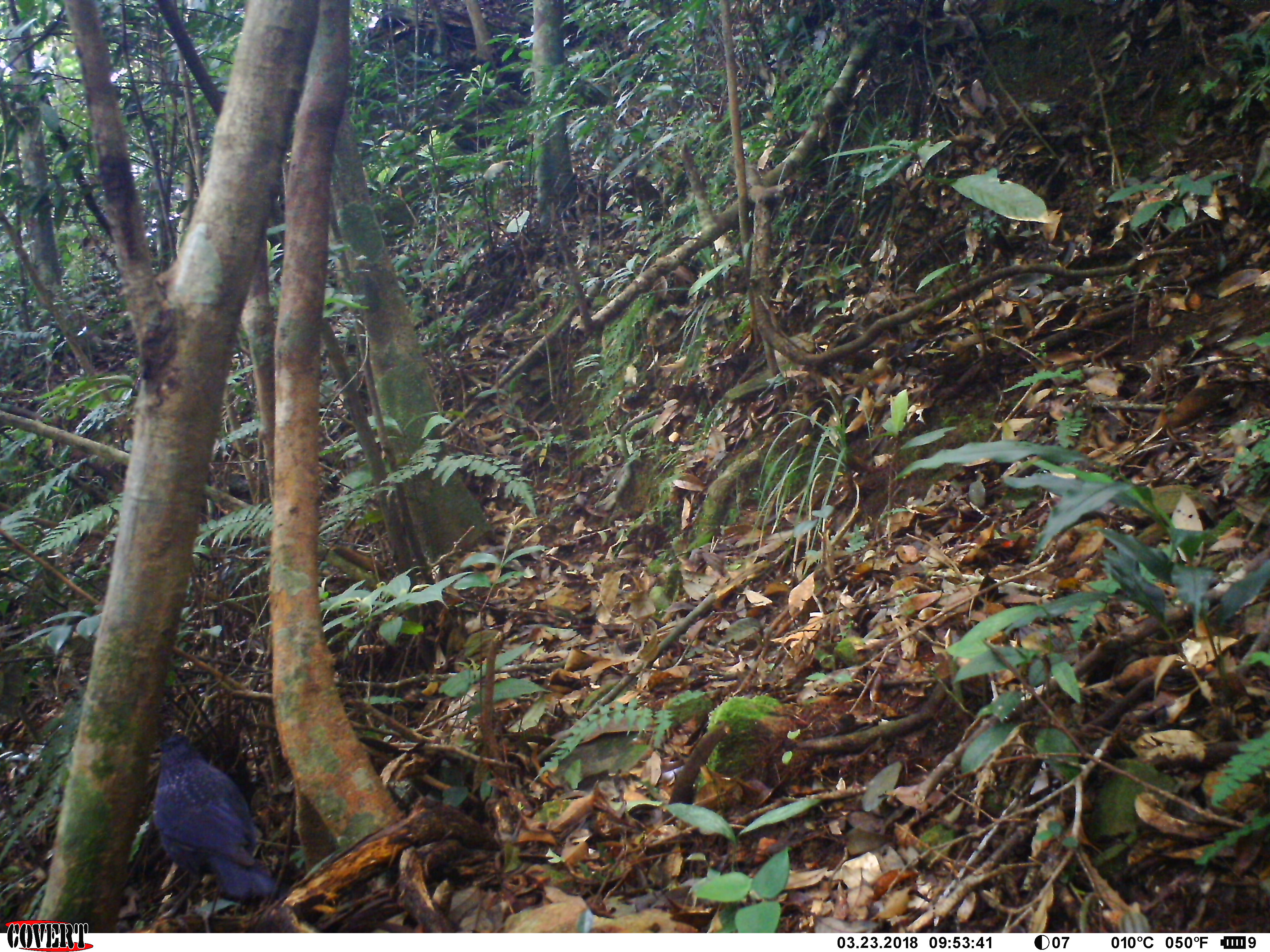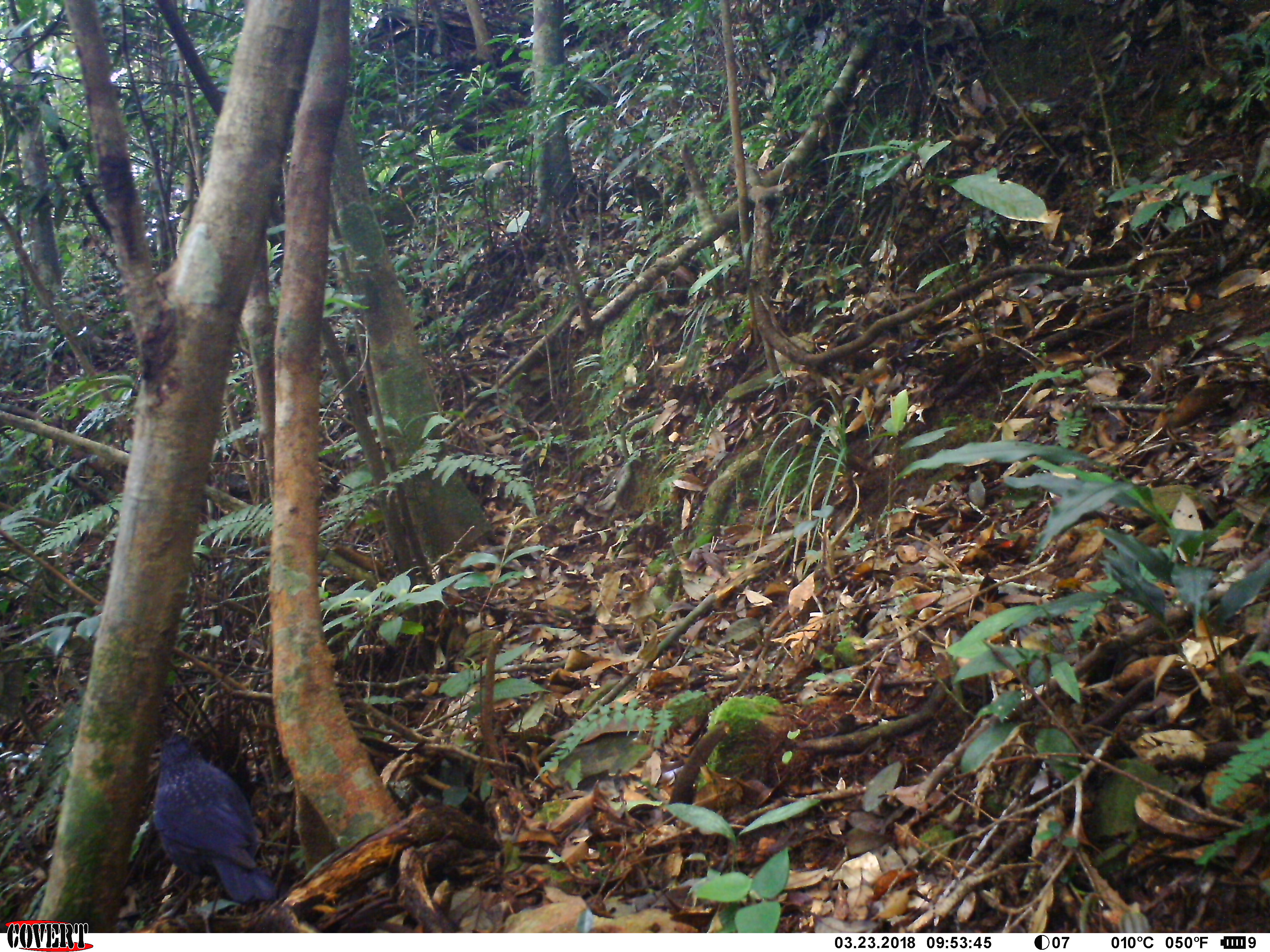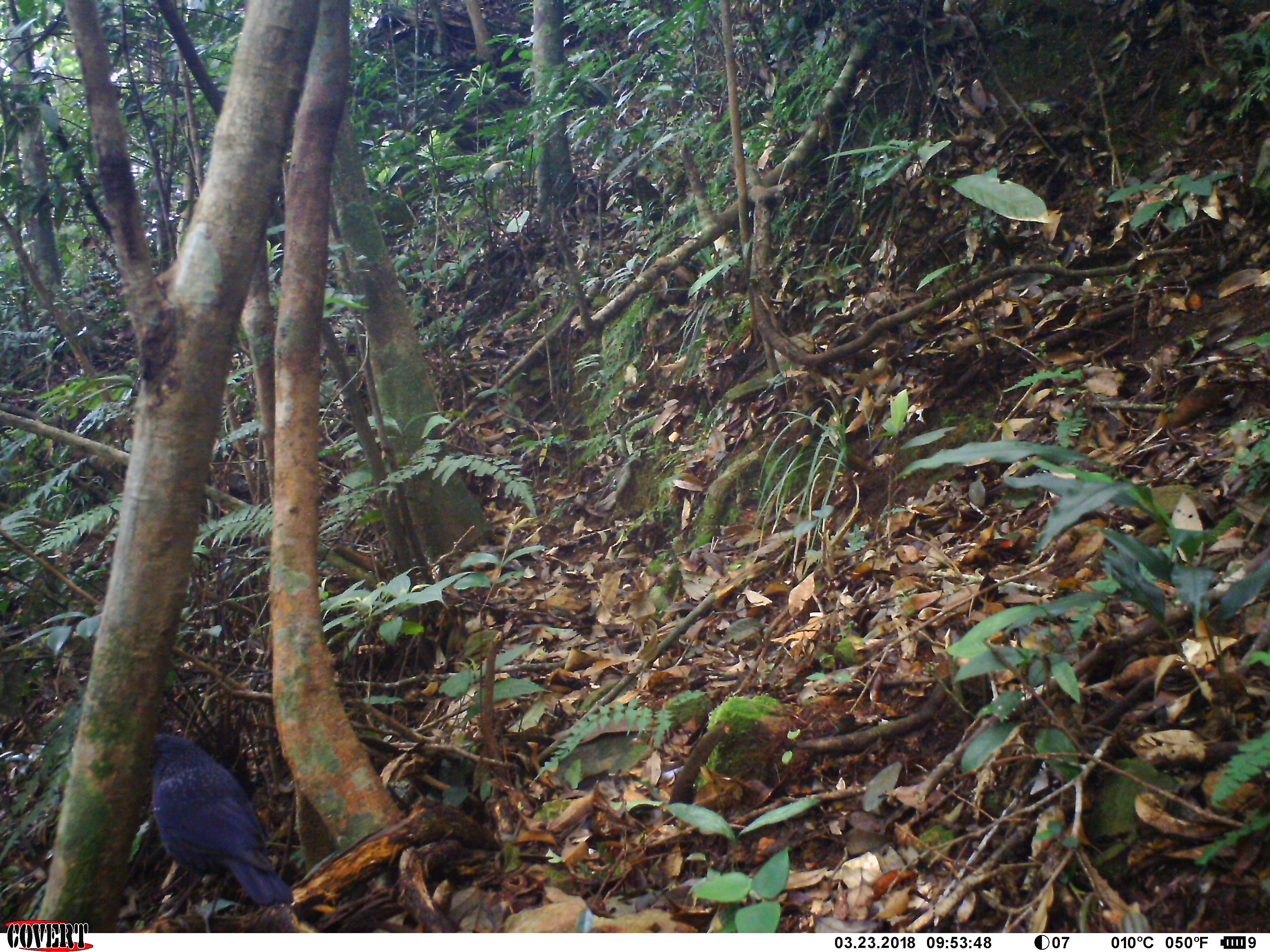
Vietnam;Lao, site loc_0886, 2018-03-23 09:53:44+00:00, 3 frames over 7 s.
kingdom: Animalia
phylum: Chordata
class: Aves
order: Passeriformes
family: Muscicapidae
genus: Myophonus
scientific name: Myophonus caeruleus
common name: blue whistling thrush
Blue whistling thrush (Myophonus caeruleus). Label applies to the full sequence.